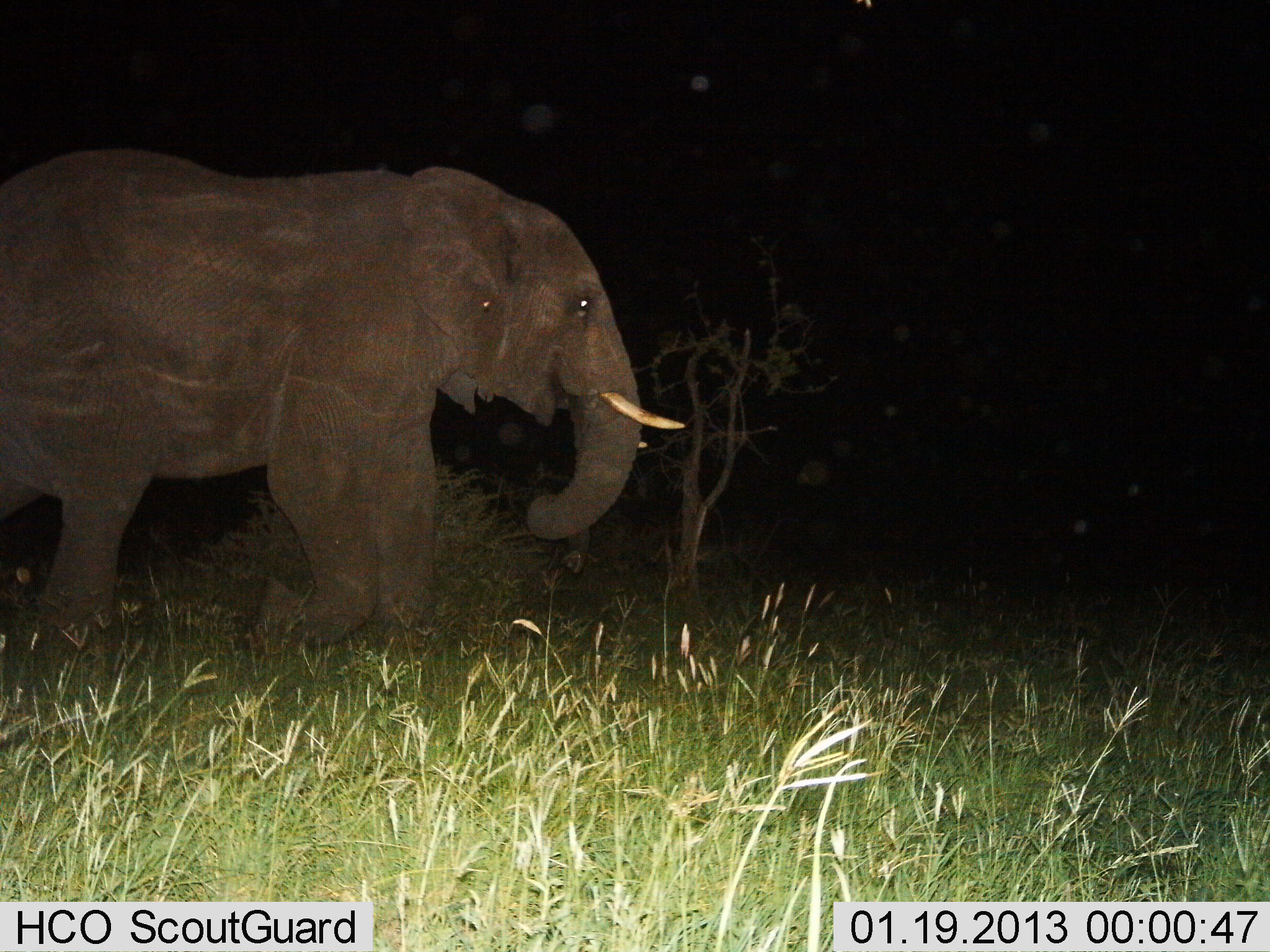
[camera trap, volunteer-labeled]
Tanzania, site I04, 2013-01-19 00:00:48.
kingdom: Animalia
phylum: Chordata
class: Mammalia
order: Proboscidea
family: Elephantidae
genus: Loxodonta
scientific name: Loxodonta africana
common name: african bush elephant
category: elephant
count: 1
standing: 7%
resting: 0%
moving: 93%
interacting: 0%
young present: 0%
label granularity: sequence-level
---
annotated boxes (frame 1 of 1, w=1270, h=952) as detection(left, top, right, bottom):
animal: detection(0, 149, 687, 712)